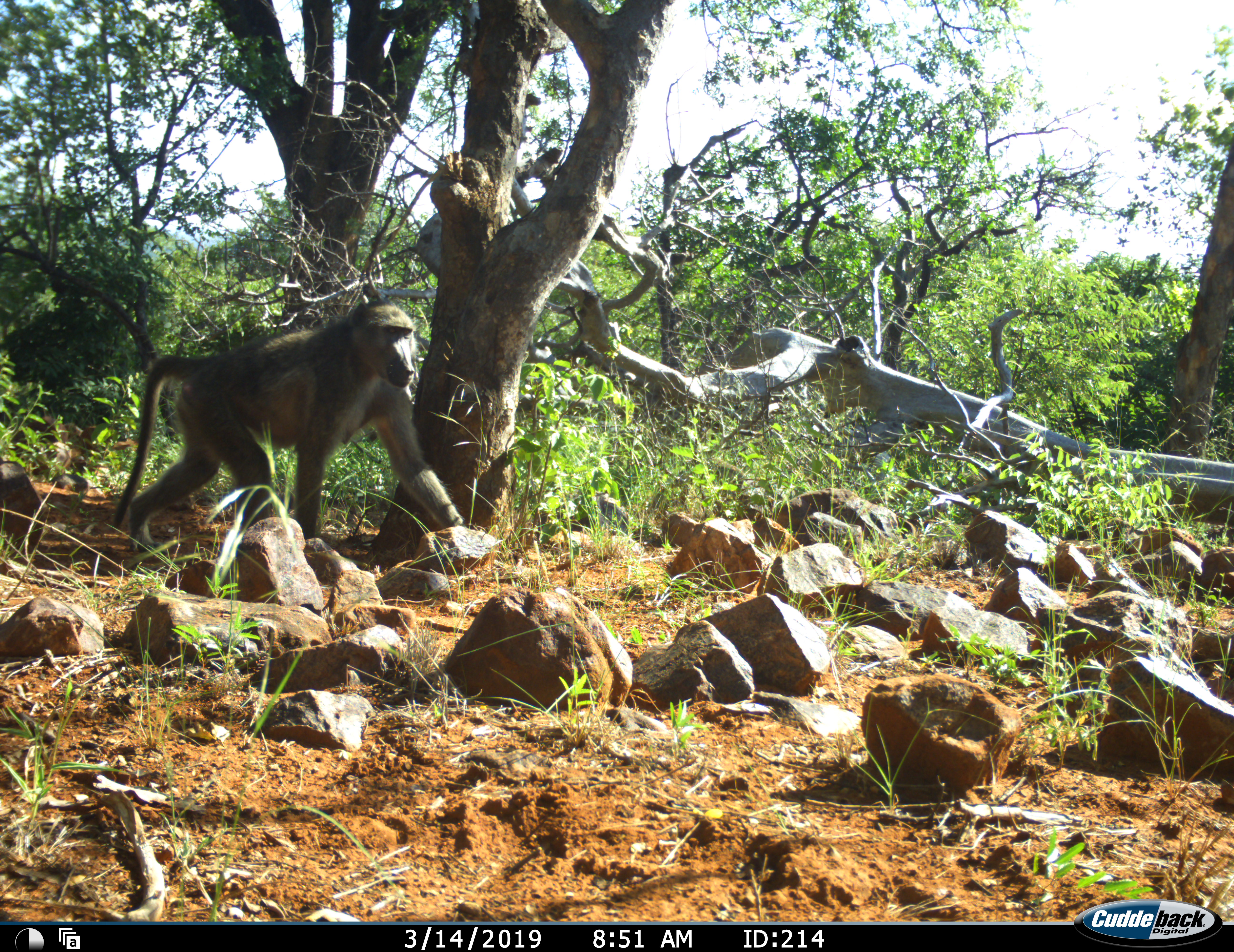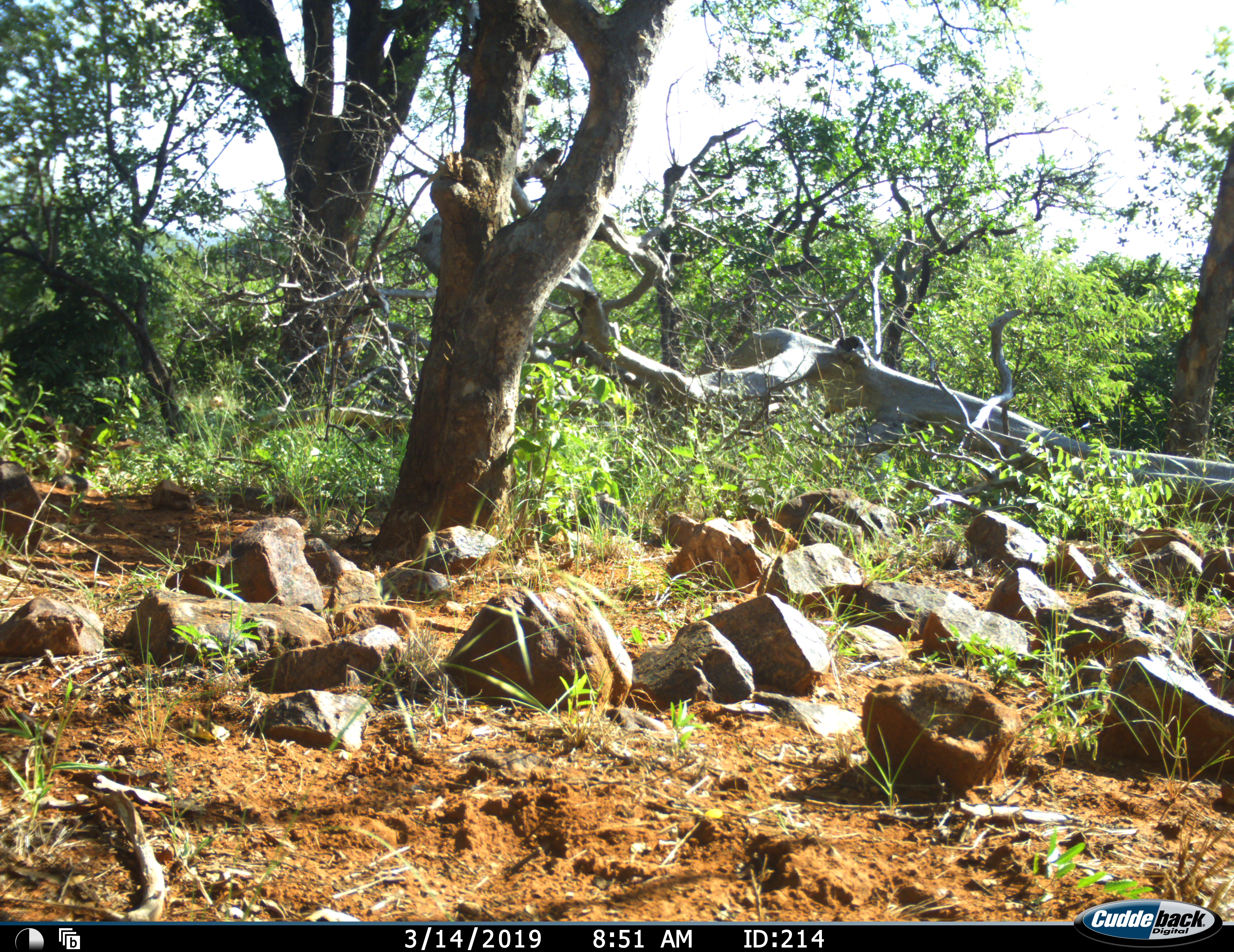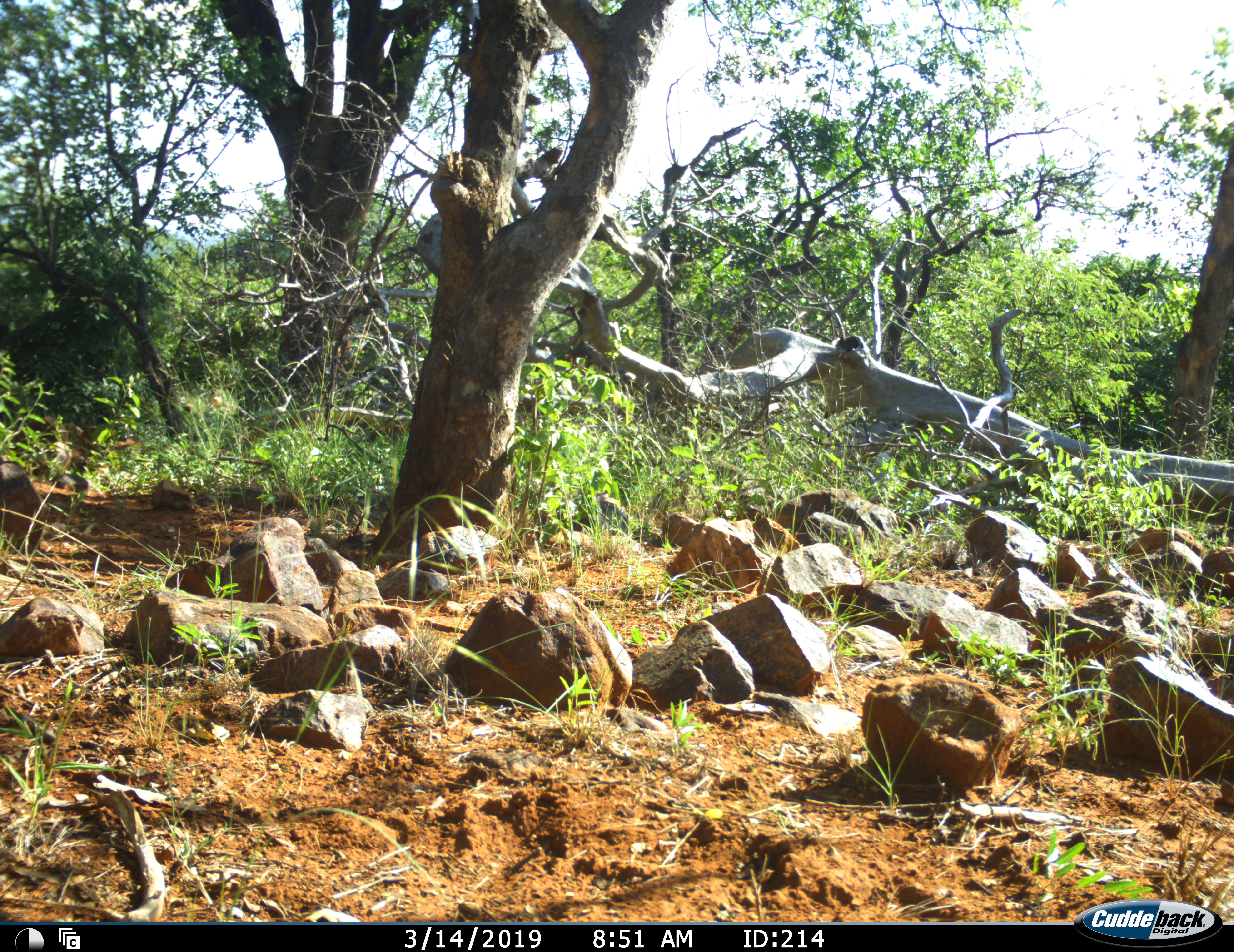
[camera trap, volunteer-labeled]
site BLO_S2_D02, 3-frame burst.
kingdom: Animalia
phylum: Chordata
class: Mammalia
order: Primates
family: Cercopithecidae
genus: Papio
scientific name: Papio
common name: baboon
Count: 1.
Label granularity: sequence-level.